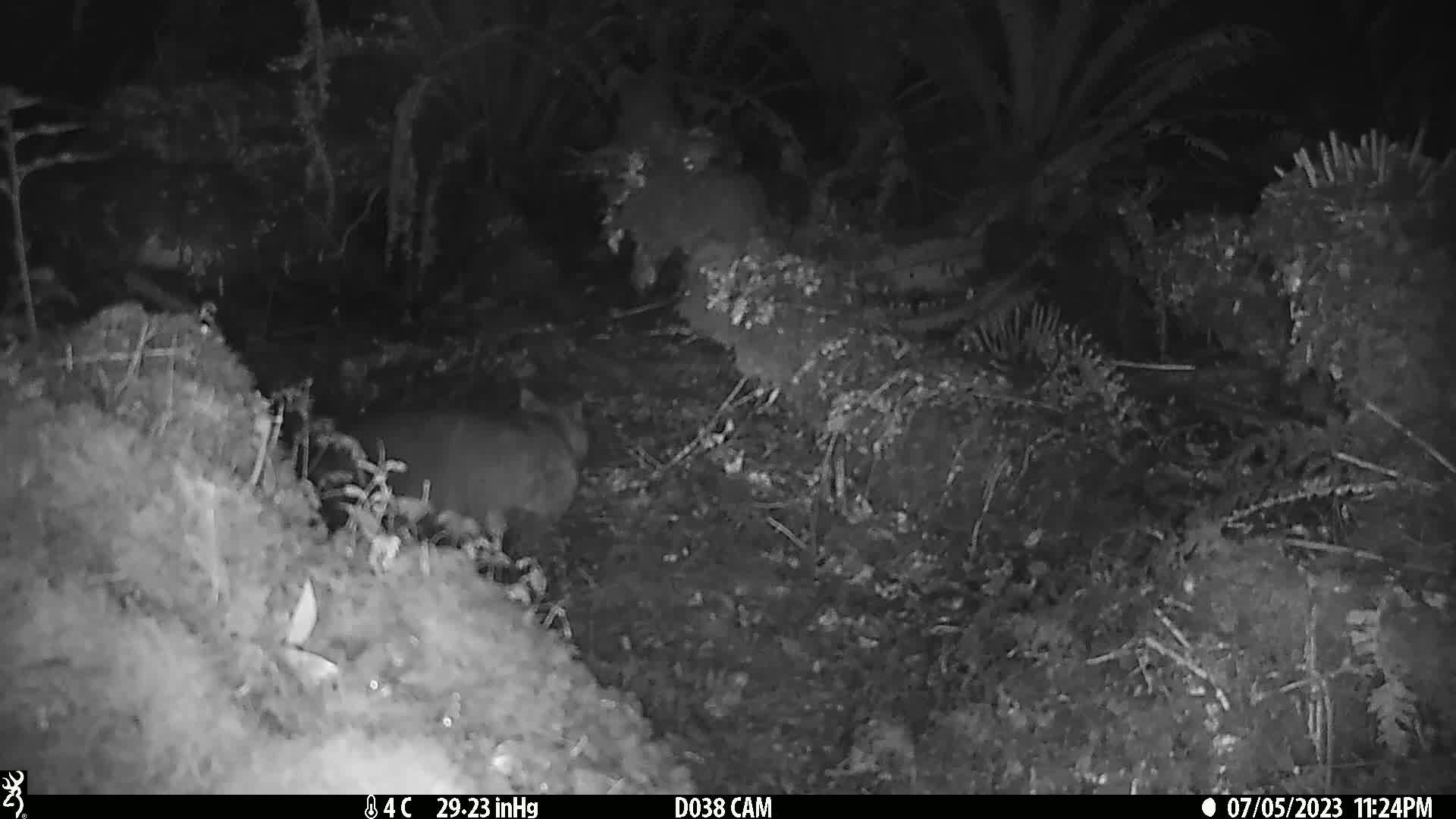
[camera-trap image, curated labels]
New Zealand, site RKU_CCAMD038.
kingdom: Animalia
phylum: Chordata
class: Mammalia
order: Diprotodontia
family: Phalangeridae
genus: Trichosurus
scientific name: Trichosurus vulpecula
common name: common brushtail possum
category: possum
Possum (common brushtail possum) (Trichosurus vulpecula).